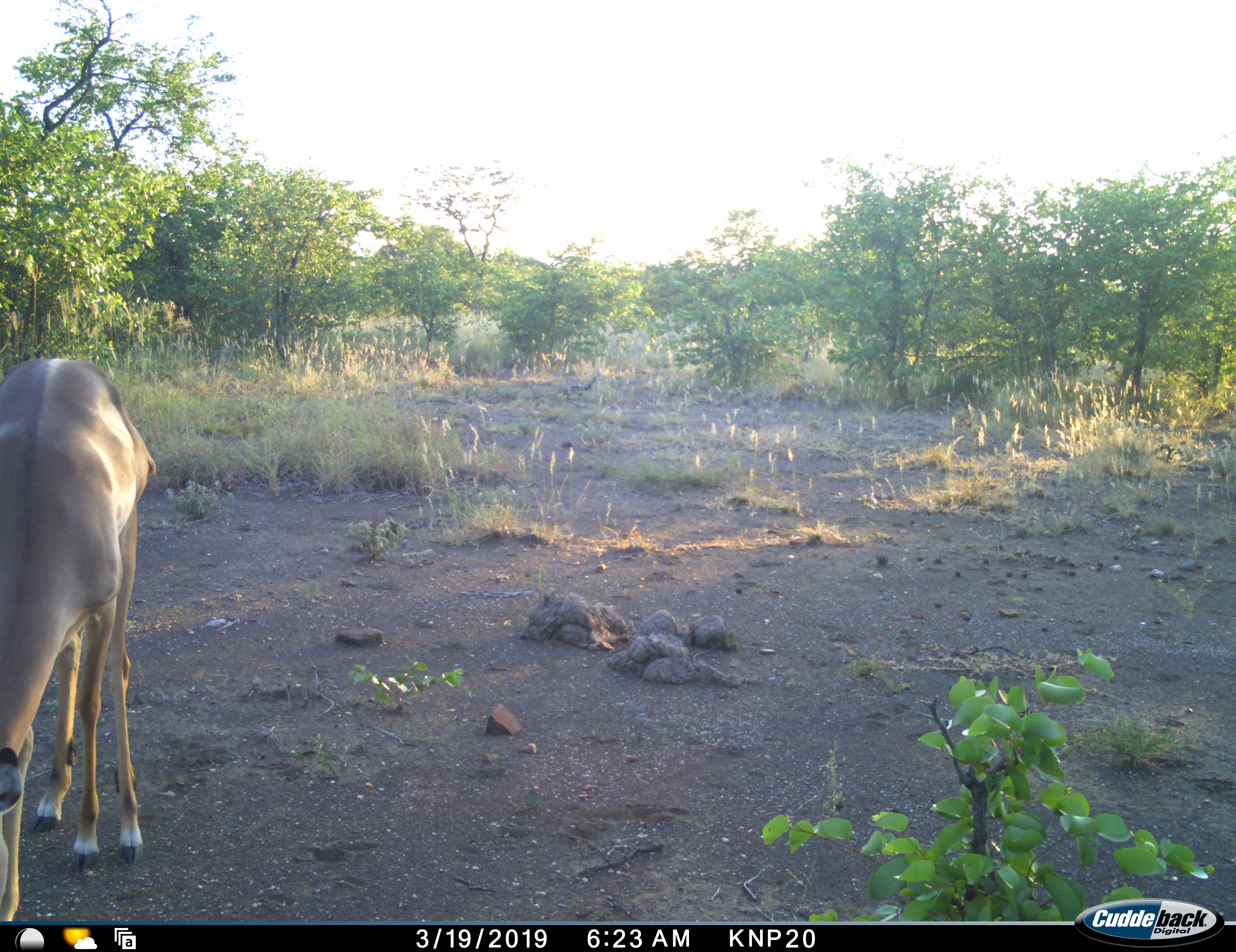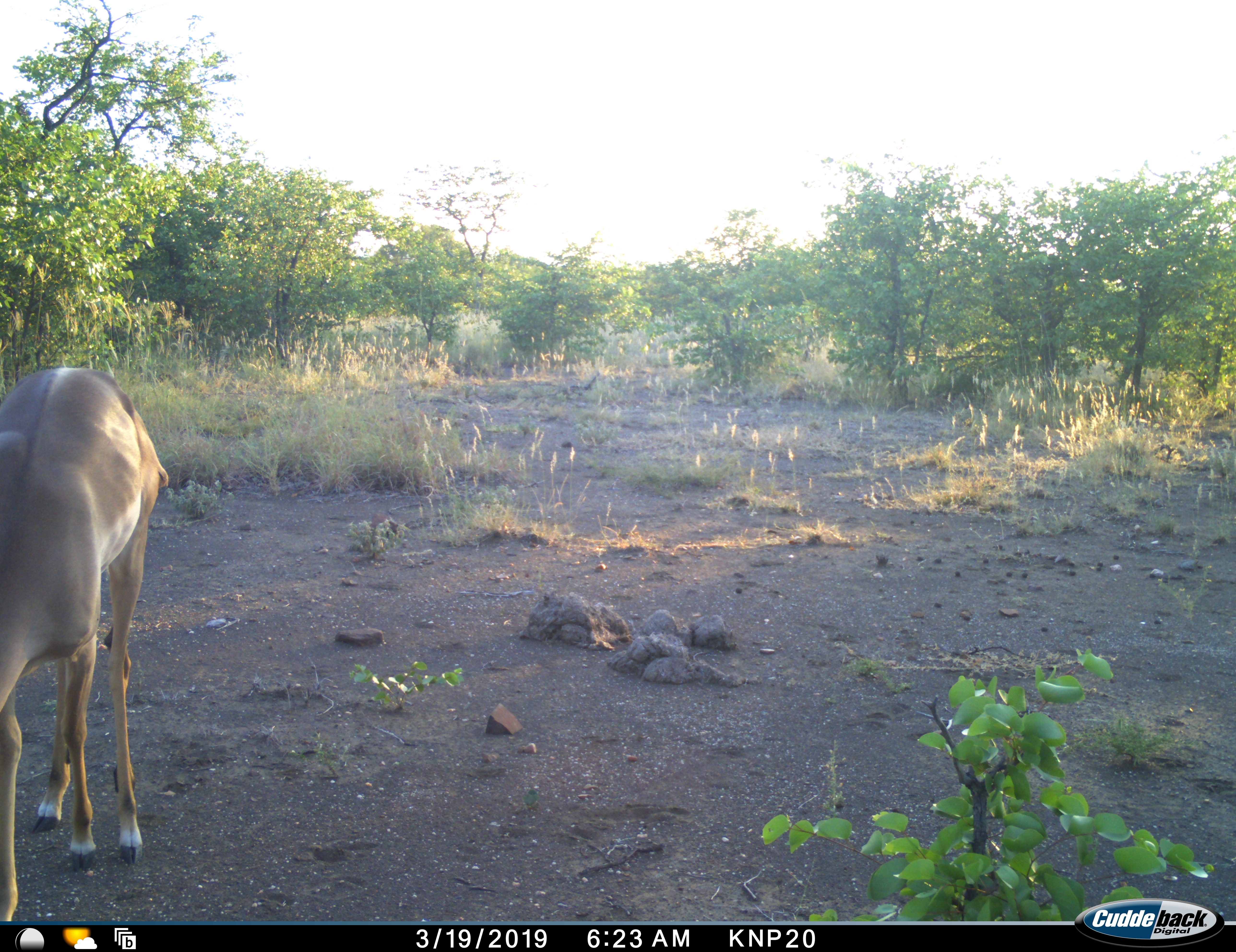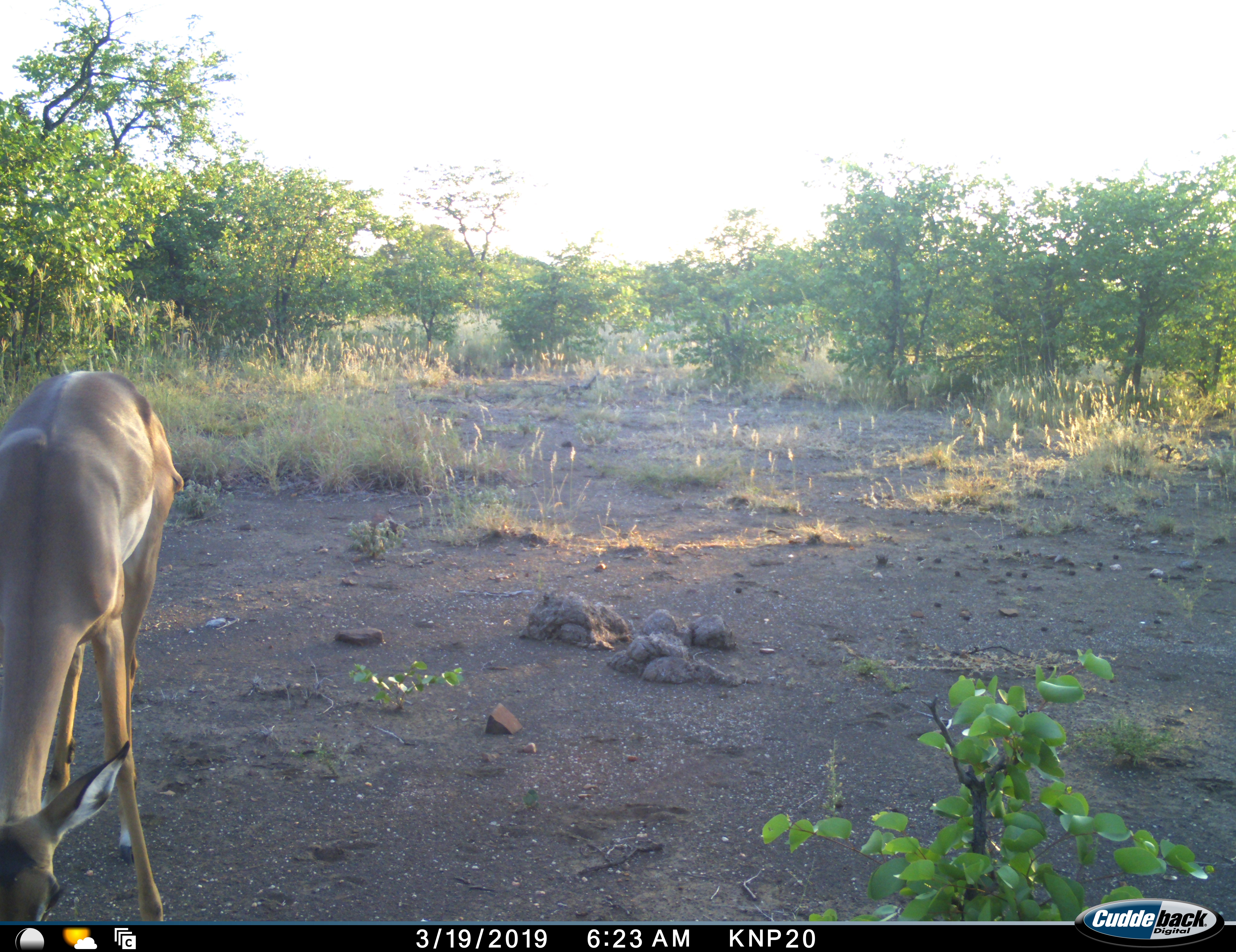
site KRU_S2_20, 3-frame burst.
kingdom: Animalia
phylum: Chordata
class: Mammalia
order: Artiodactyla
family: Bovidae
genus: Aepyceros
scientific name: Aepyceros melampus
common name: impala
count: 1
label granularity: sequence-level